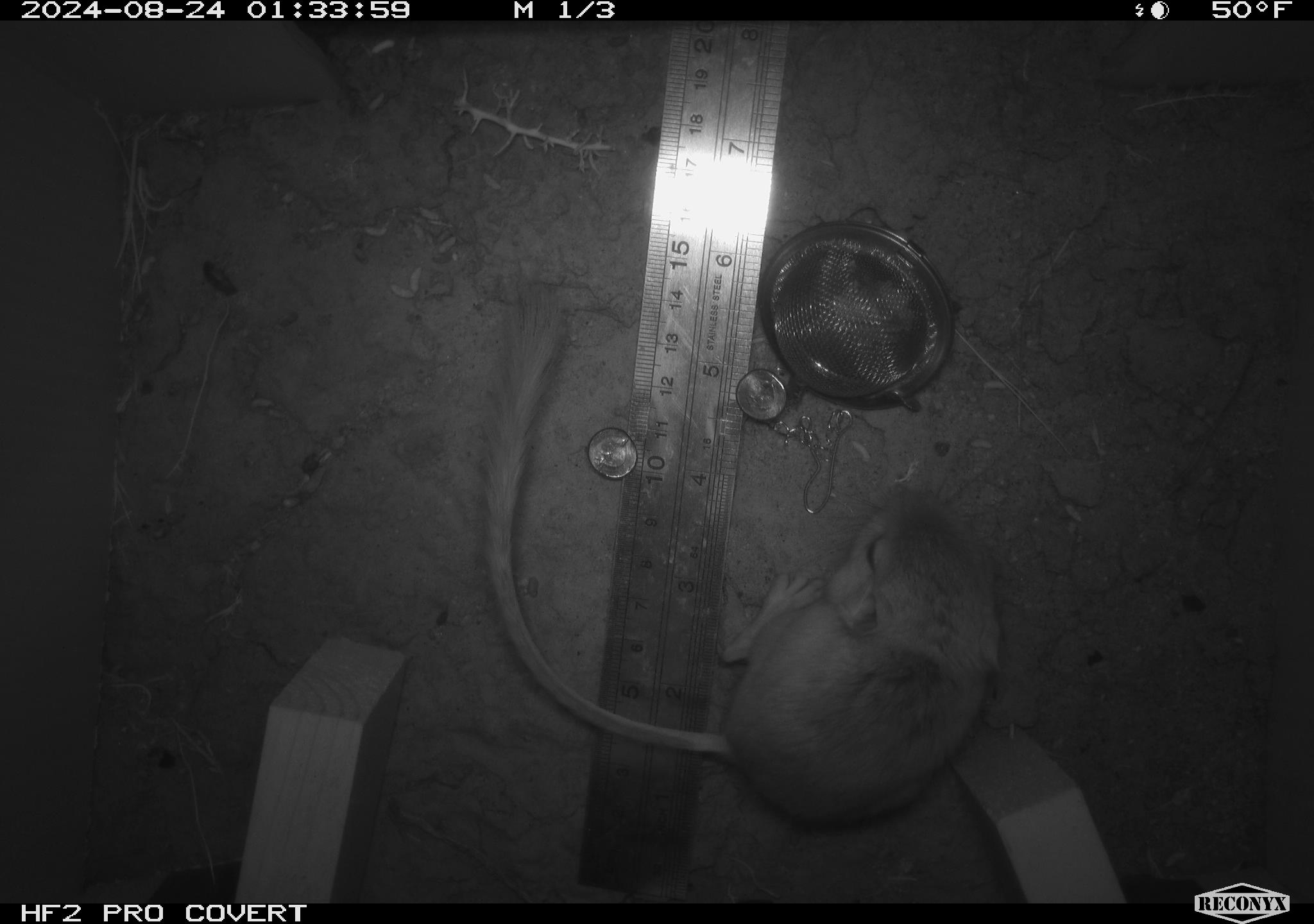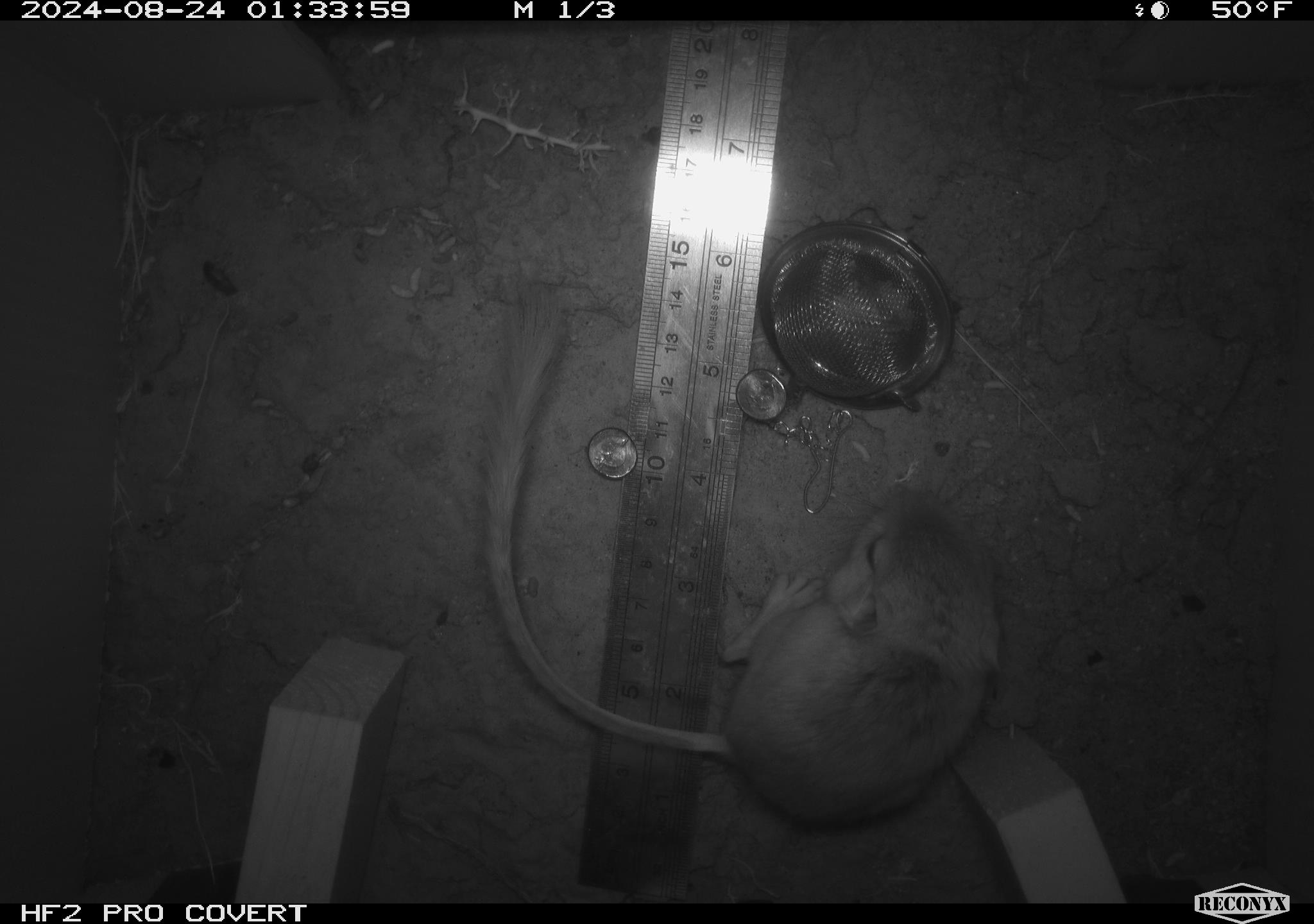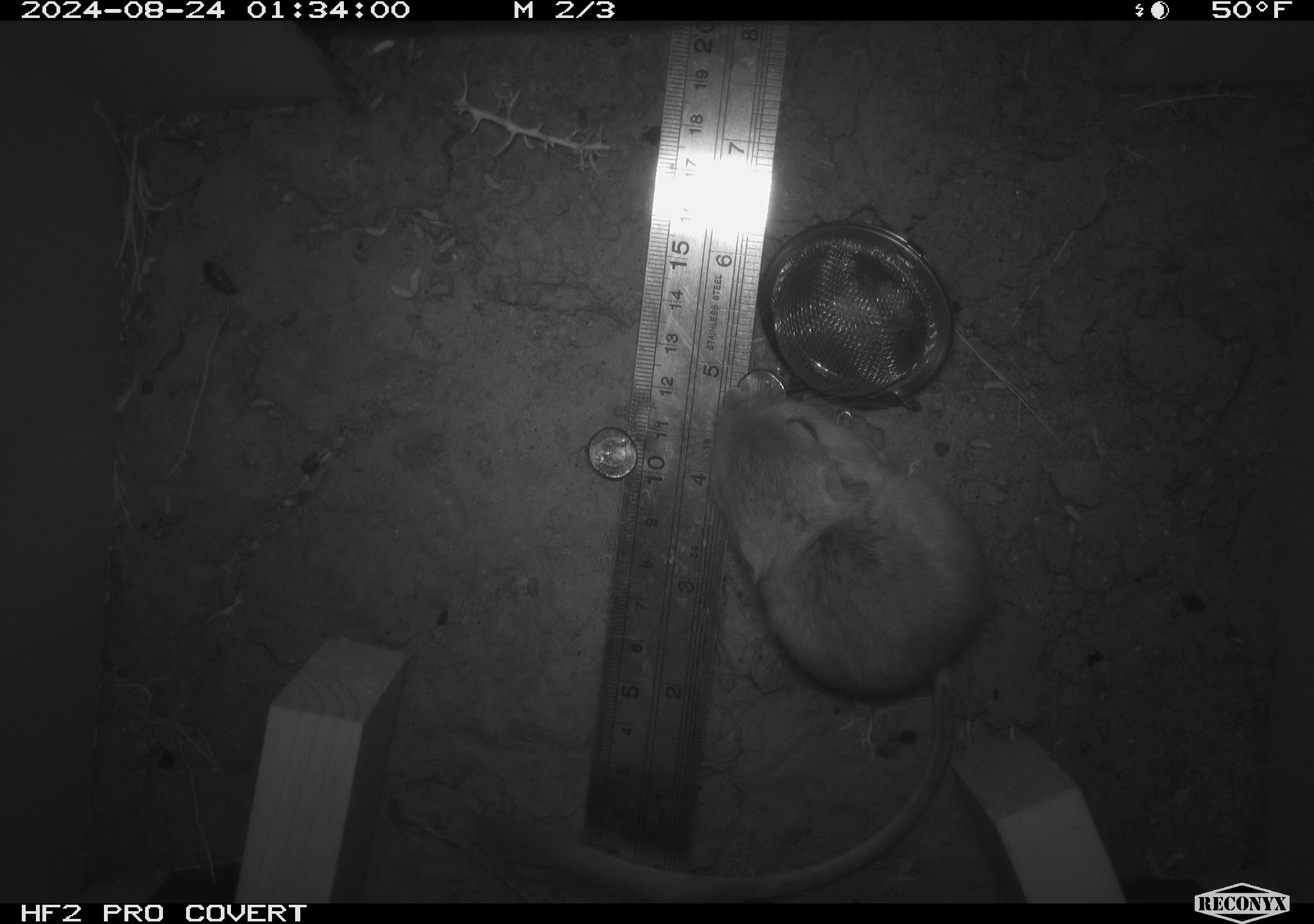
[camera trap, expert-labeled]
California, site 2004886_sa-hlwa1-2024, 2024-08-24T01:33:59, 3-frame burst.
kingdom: Animalia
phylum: Chordata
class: Mammalia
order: Rodentia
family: Heteromyidae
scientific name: Heteromyidae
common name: kangaroo rats and pocket mice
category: heteromyidae family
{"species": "heteromyidae family (kangaroo rats and pocket mice) (Heteromyidae)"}